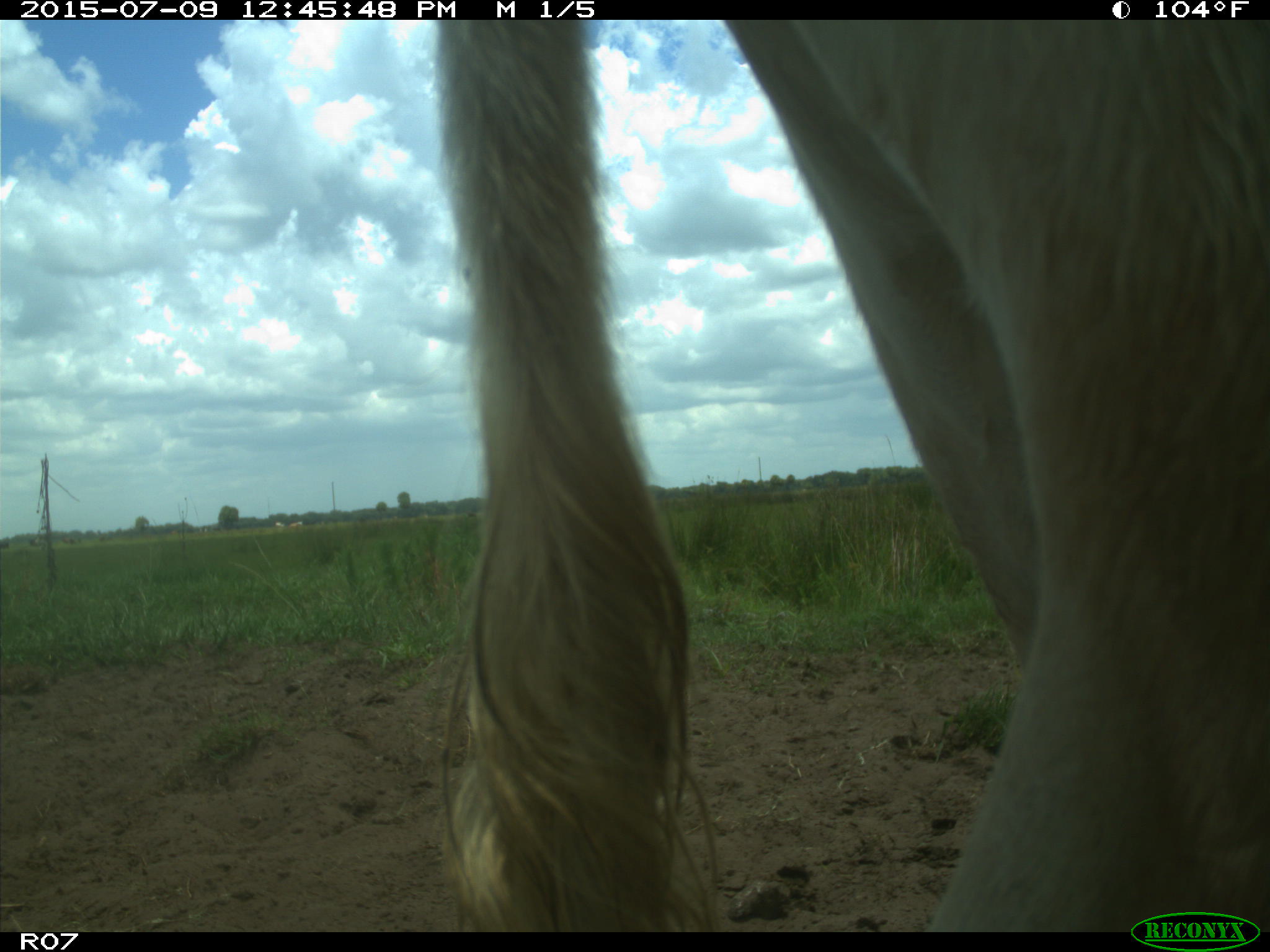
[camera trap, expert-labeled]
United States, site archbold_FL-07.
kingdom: Animalia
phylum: Chordata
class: Mammalia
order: Artiodactyla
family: Bovidae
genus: Bos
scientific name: Bos taurus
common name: domestic cow